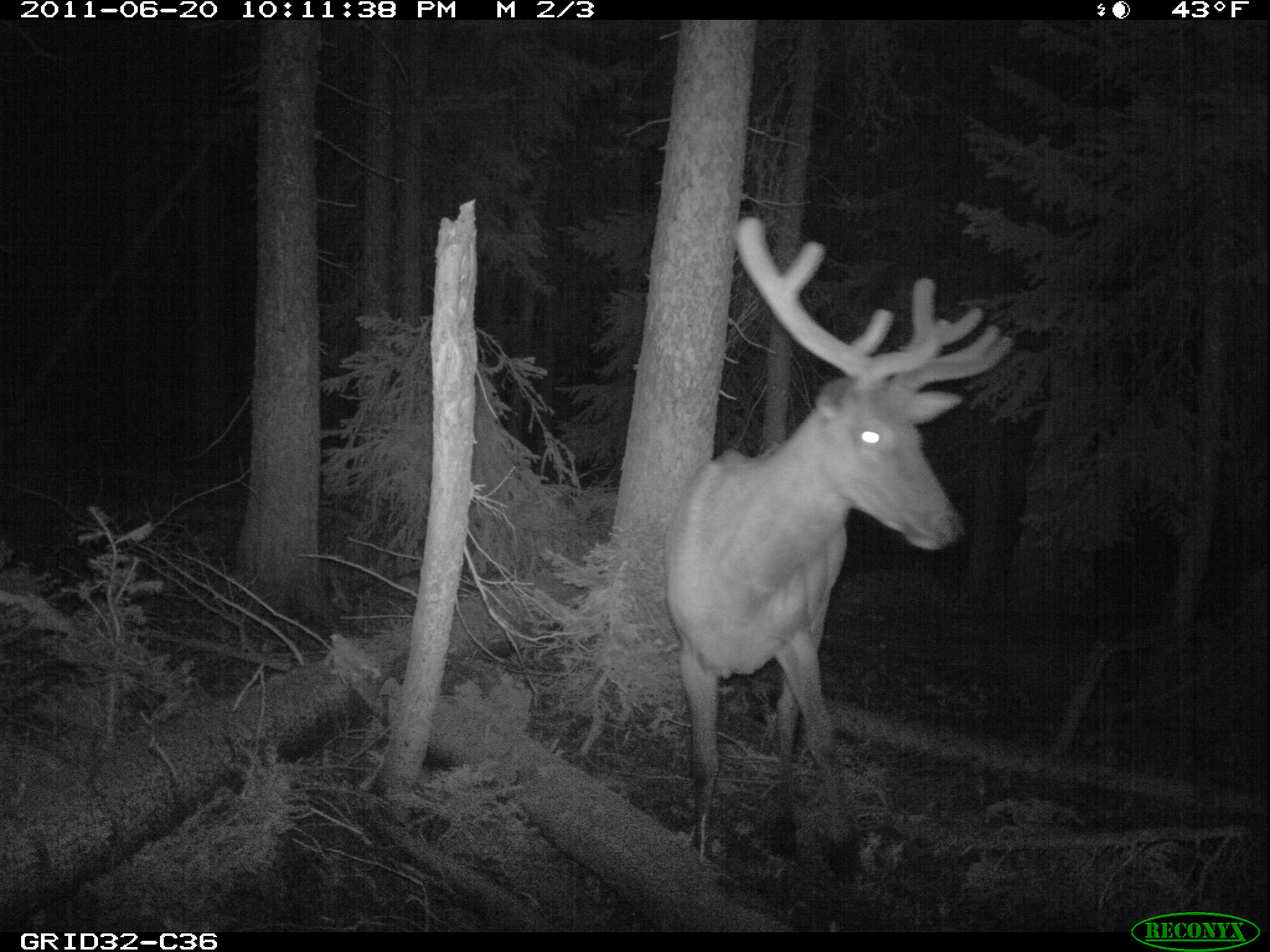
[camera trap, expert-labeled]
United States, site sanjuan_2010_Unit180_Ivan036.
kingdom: Animalia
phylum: Chordata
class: Mammalia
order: Artiodactyla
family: Cervidae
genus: Cervus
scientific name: Cervus elaphus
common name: red deer